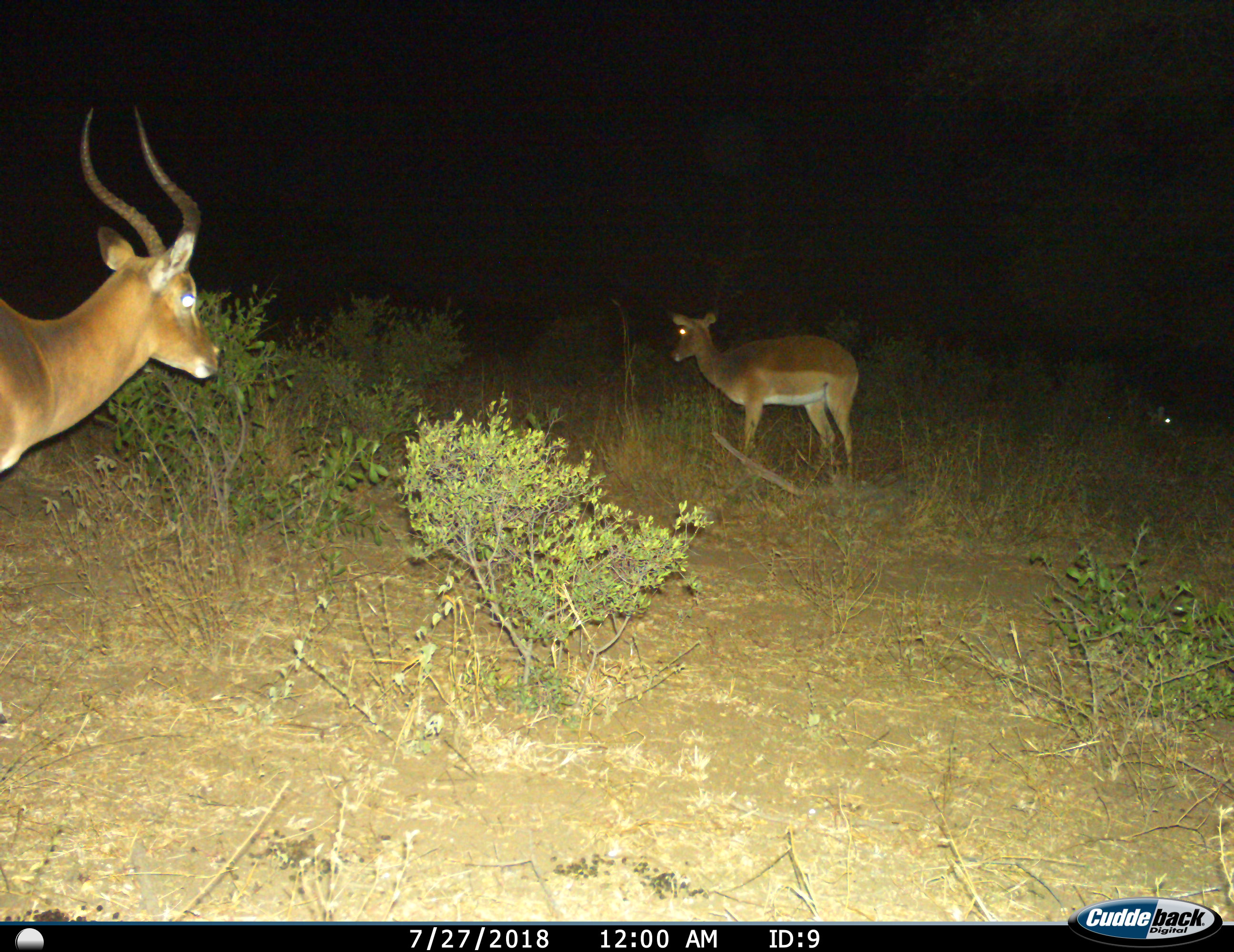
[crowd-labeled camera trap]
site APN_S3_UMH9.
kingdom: Animalia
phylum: Chordata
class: Mammalia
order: Artiodactyla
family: Bovidae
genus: Aepyceros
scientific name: Aepyceros melampus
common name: impala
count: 2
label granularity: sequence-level